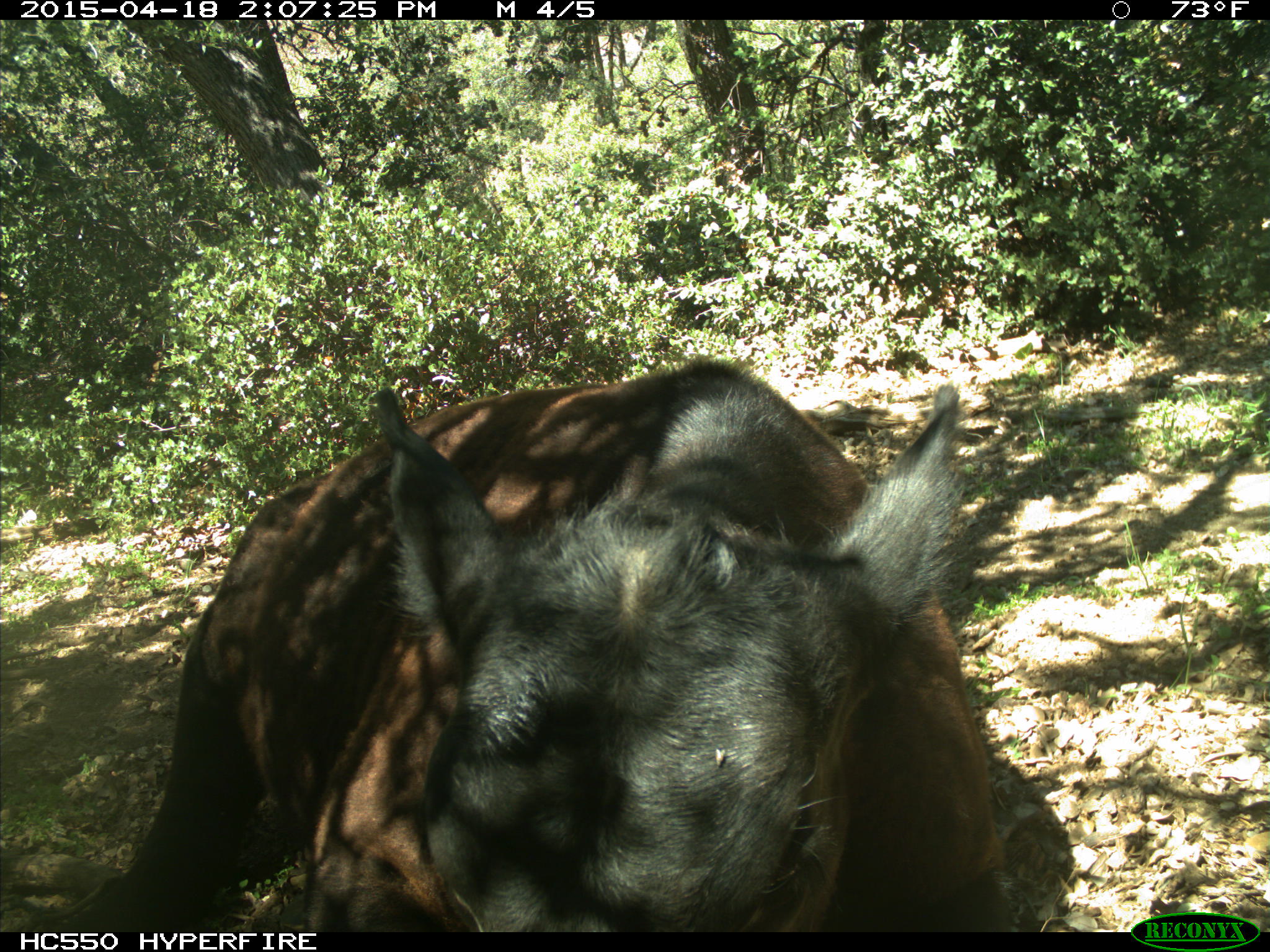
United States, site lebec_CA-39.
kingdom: Animalia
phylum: Chordata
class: Mammalia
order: Artiodactyla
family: Bovidae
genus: Bos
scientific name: Bos taurus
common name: domestic cow